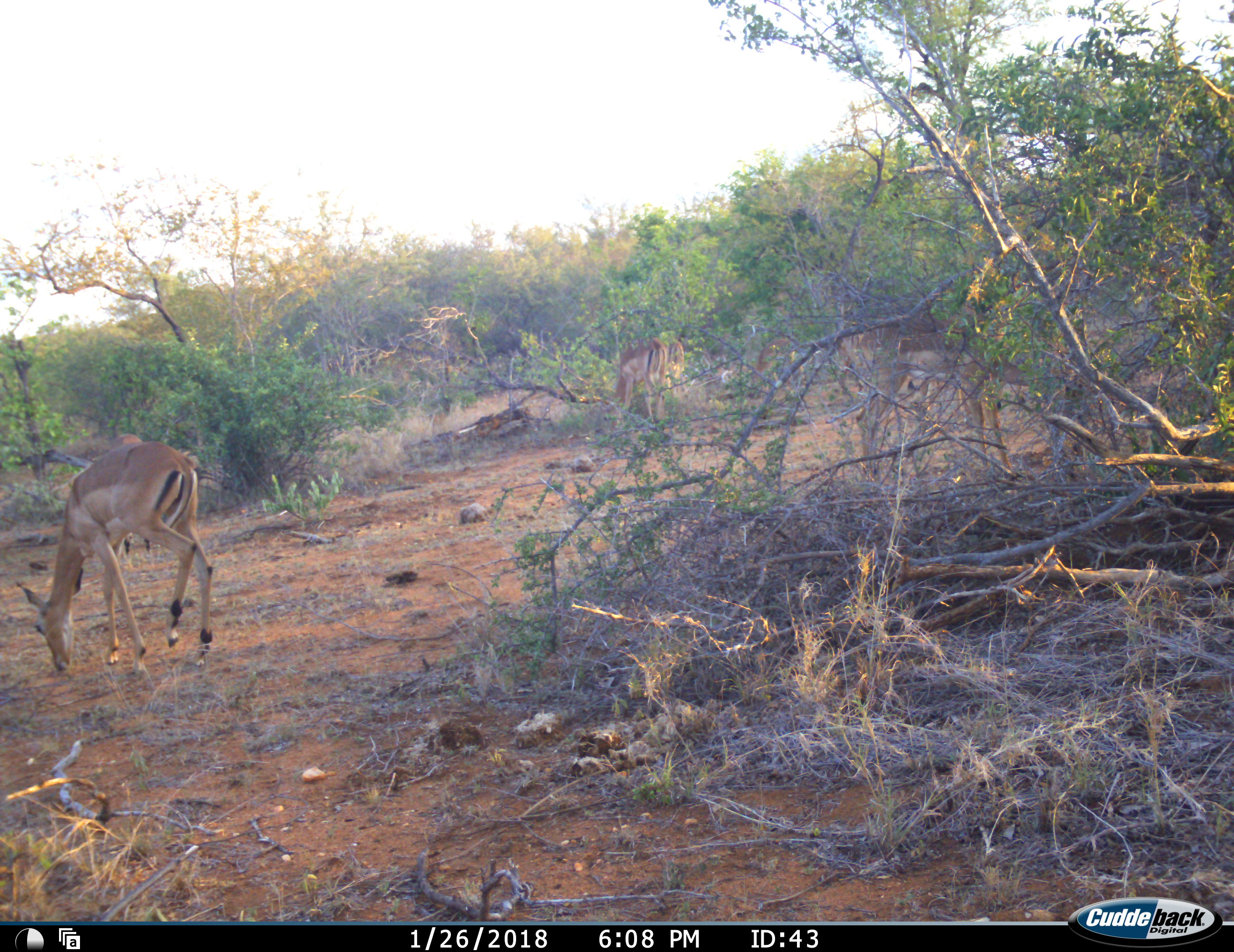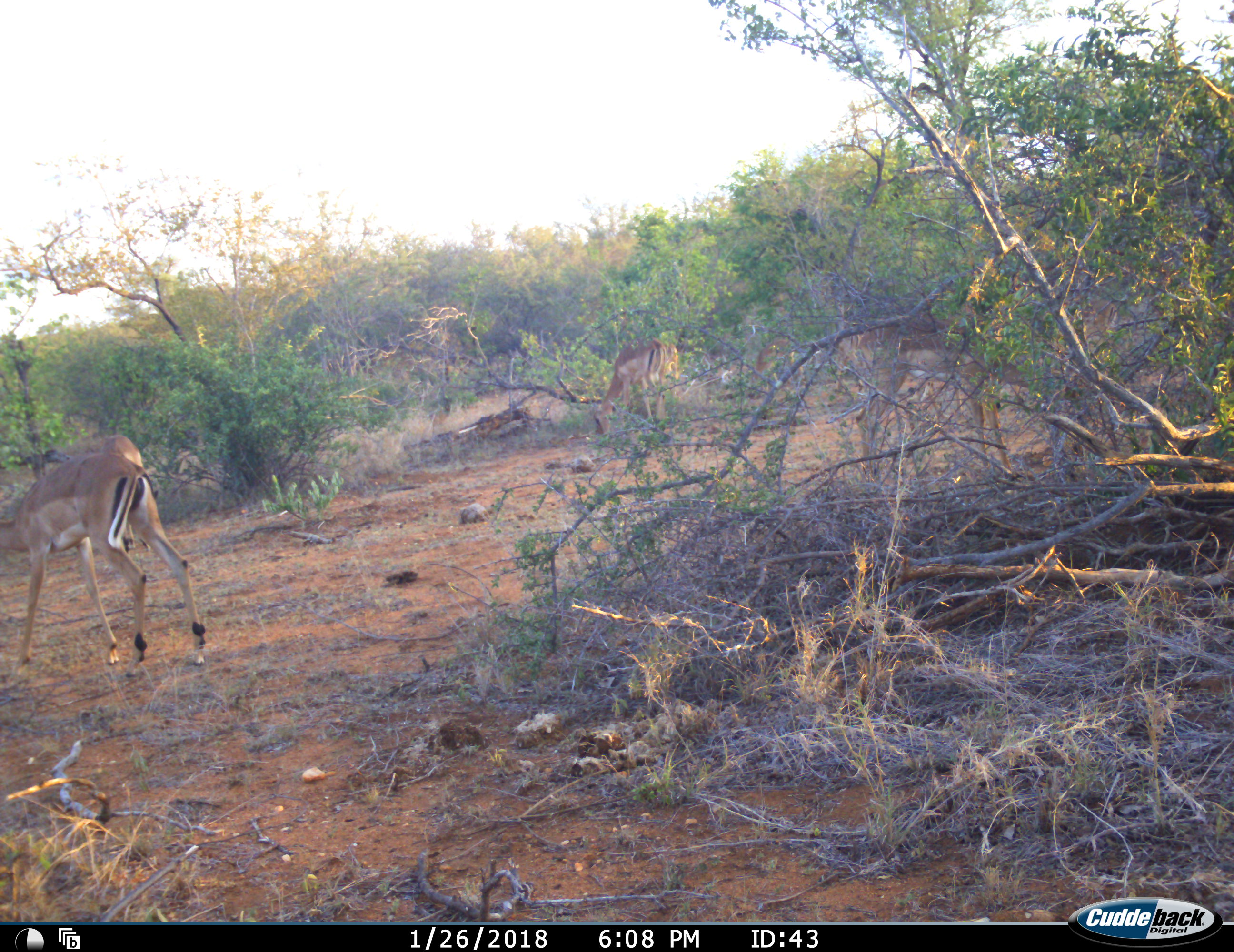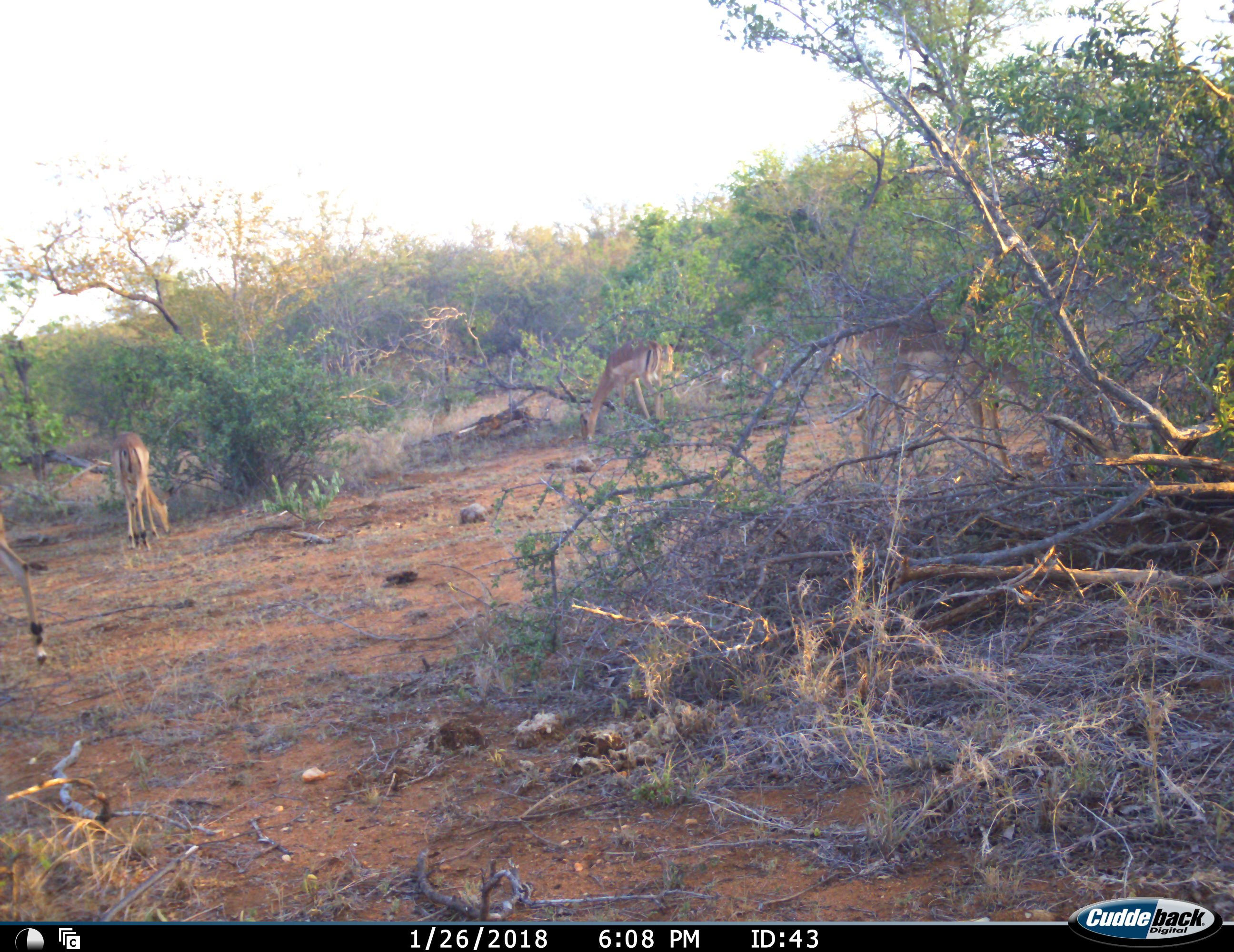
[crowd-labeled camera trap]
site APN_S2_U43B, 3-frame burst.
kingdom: Animalia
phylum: Chordata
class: Mammalia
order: Artiodactyla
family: Bovidae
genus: Aepyceros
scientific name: Aepyceros melampus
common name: impala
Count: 8.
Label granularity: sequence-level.